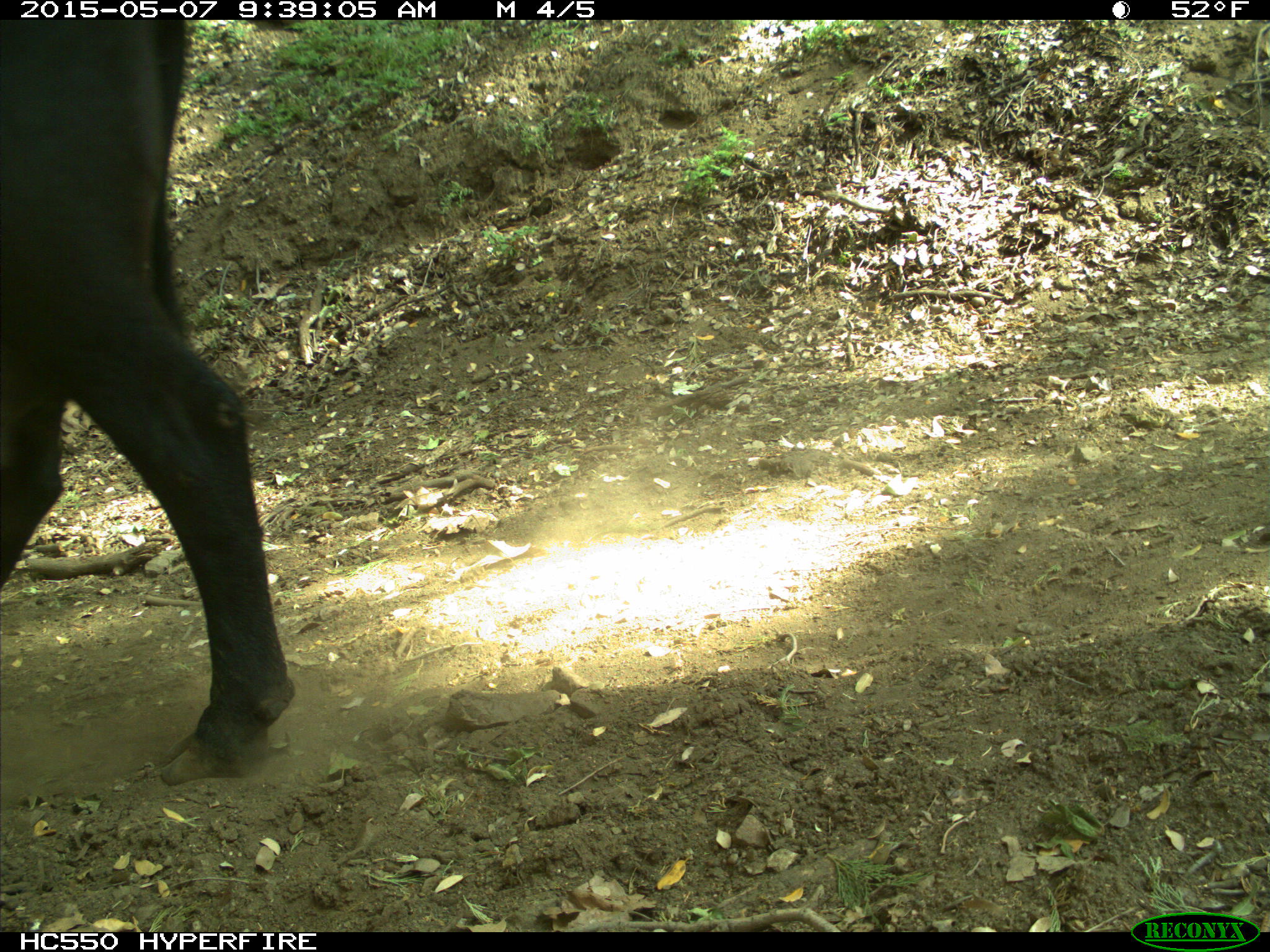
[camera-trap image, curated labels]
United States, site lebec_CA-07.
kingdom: Animalia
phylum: Chordata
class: Mammalia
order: Artiodactyla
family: Bovidae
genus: Bos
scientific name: Bos taurus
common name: domestic cow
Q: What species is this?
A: Bos taurus (domestic cow).